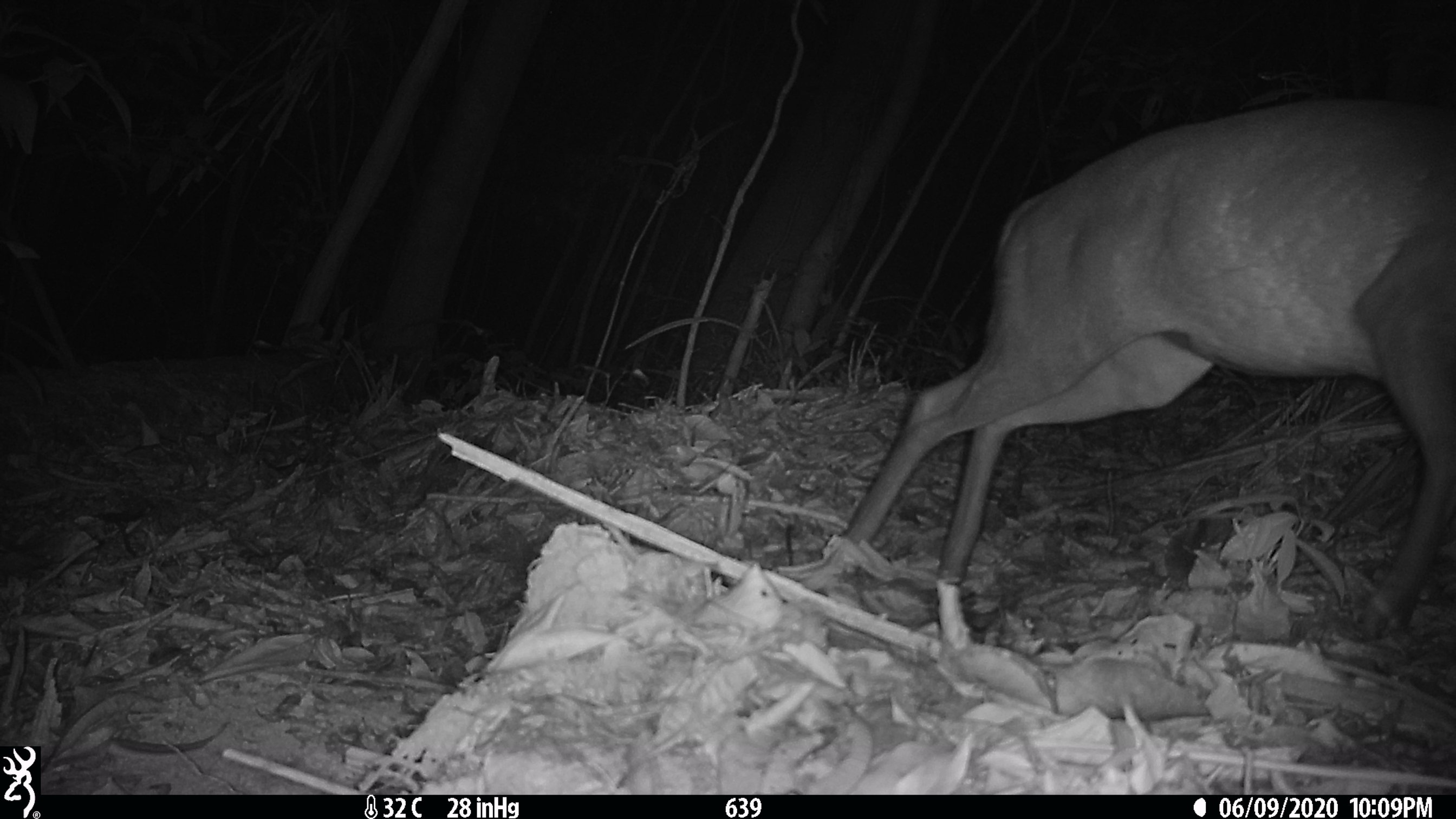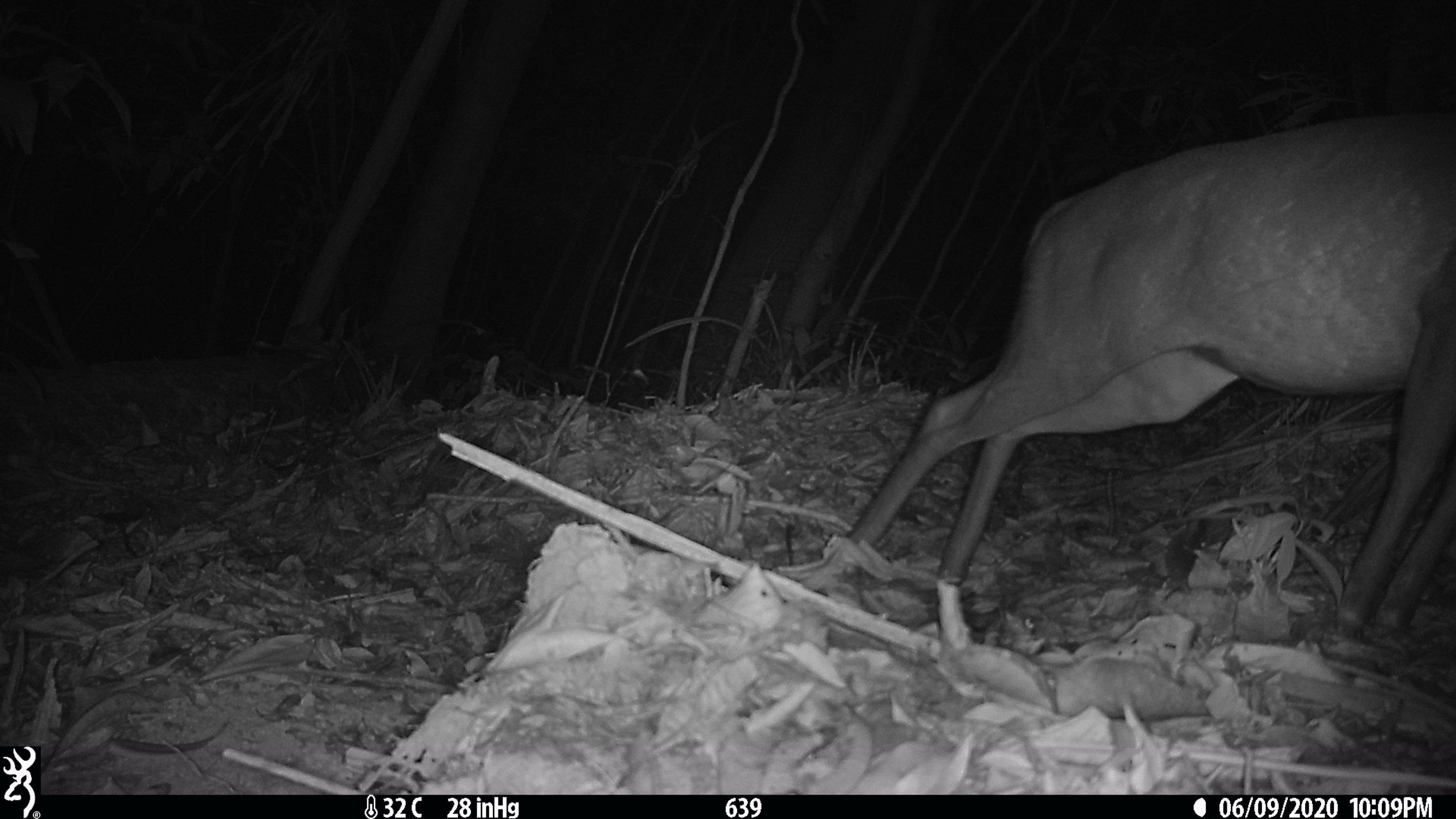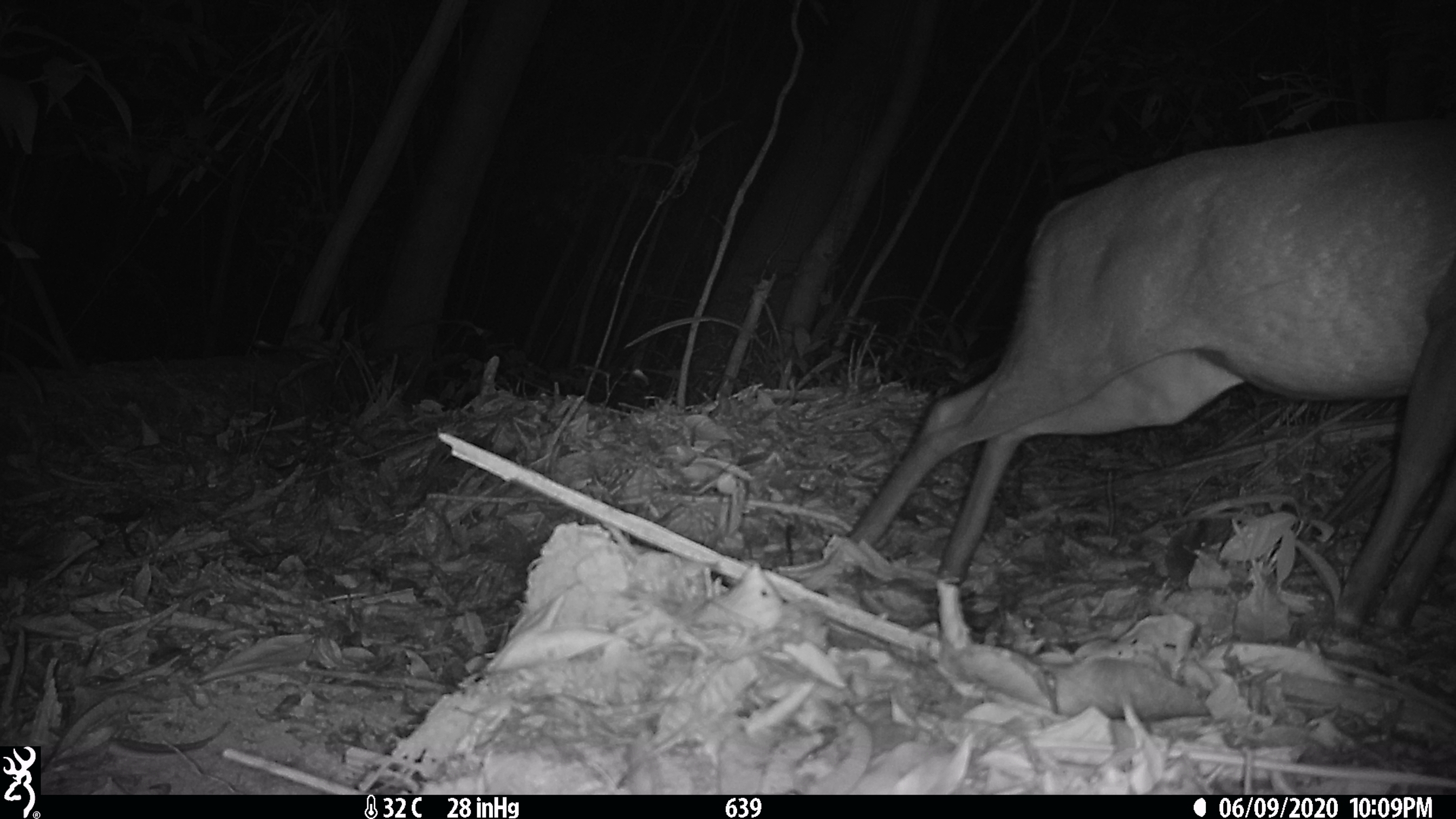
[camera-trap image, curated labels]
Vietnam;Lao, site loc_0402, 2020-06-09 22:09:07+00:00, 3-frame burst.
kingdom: Animalia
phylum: Chordata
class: Mammalia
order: Artiodactyla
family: Cervidae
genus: Muntiacus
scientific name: Muntiacus rooseveltorum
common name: roosevelt's muntjac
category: roosevelts muntjac group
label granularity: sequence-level